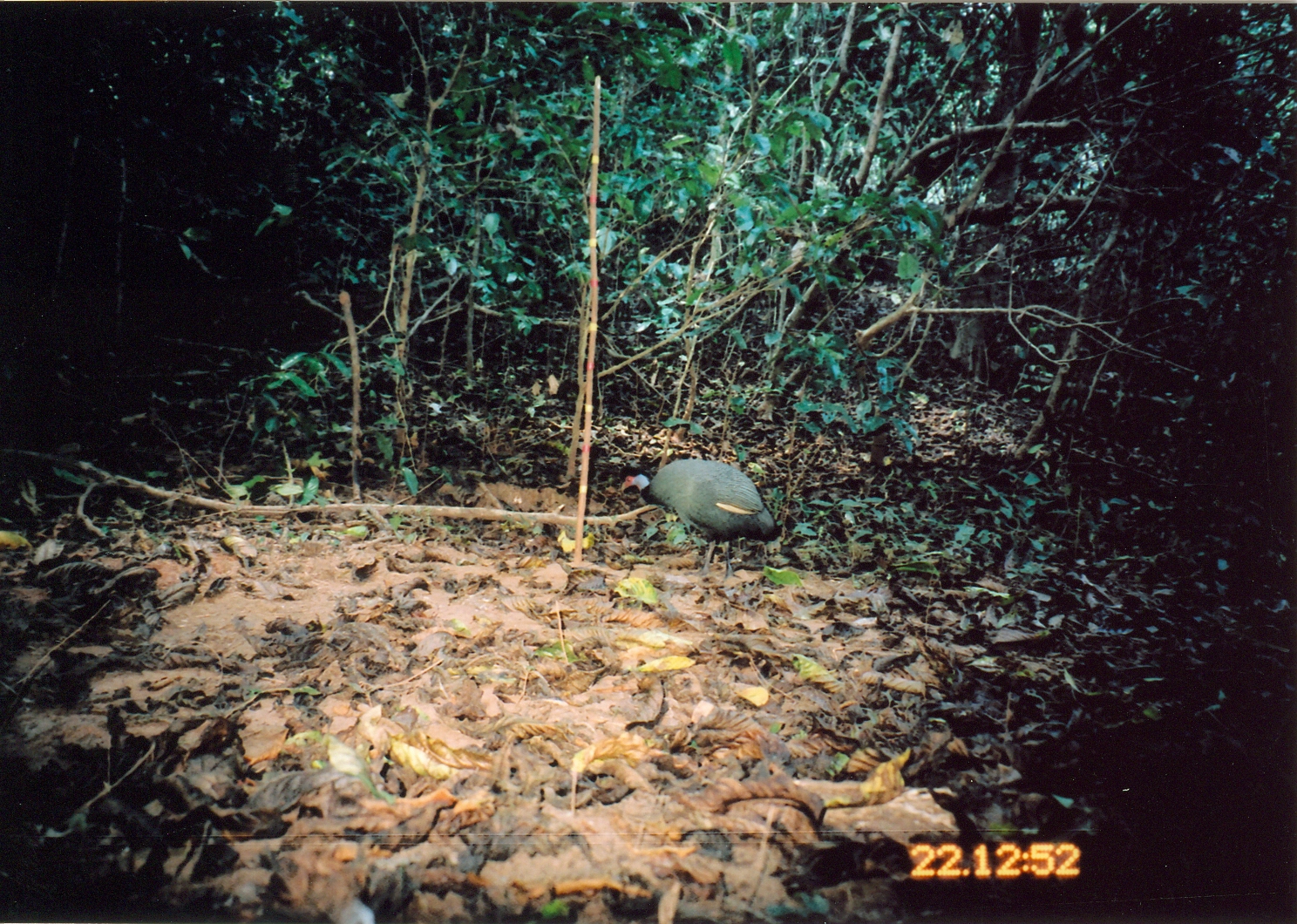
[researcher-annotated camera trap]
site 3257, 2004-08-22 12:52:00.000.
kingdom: Animalia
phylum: Chordata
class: Aves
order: Galliformes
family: Numididae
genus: Guttera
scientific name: Guttera pucherani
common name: crested guineafowl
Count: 1.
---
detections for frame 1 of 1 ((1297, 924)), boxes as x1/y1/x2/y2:
guttera pucherani: 619/458/778/579